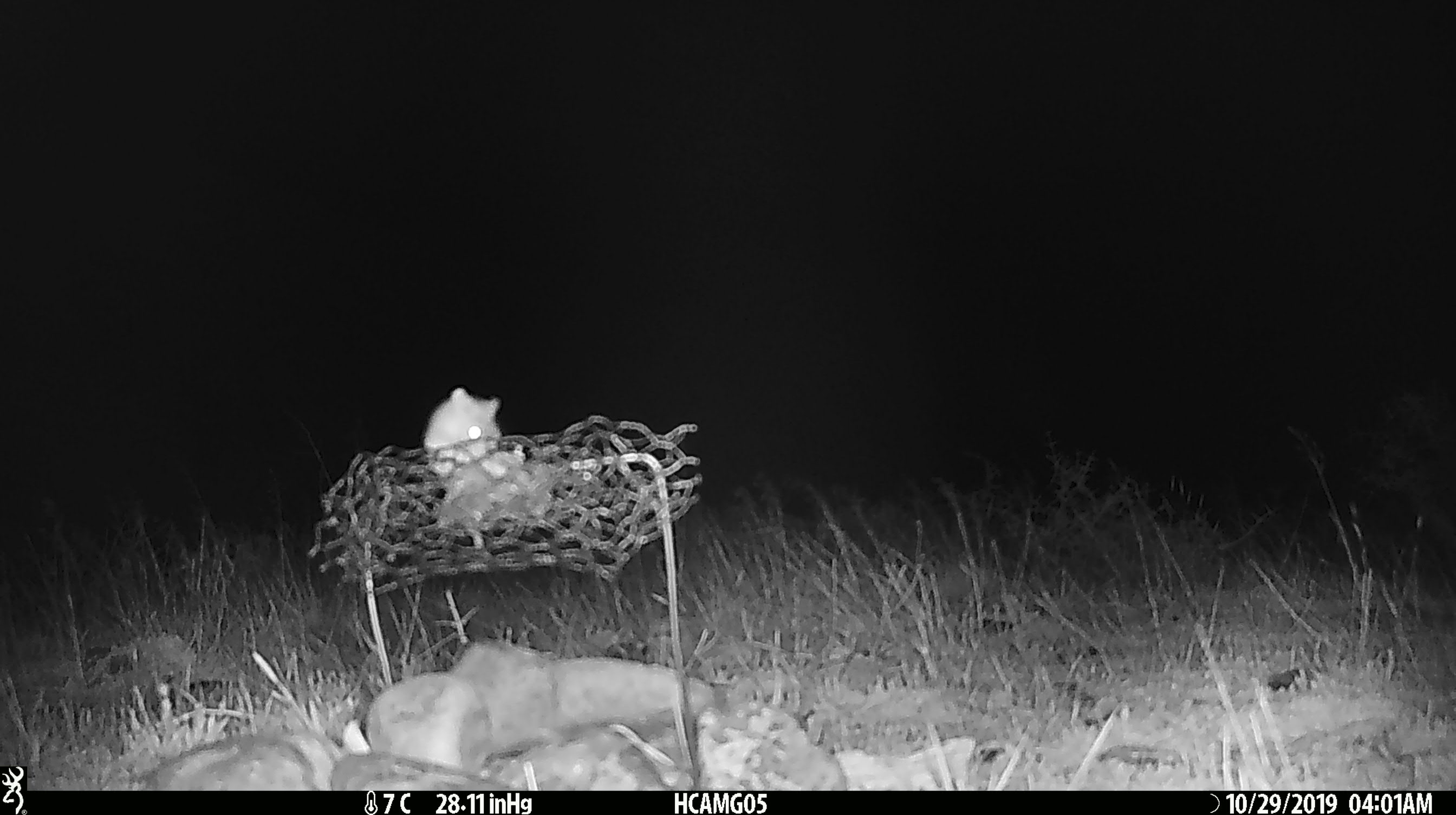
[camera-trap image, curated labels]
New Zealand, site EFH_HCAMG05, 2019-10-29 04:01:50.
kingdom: Animalia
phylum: Chordata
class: Mammalia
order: Rodentia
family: Muridae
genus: Mus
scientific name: Mus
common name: mouse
Mouse (Mus).